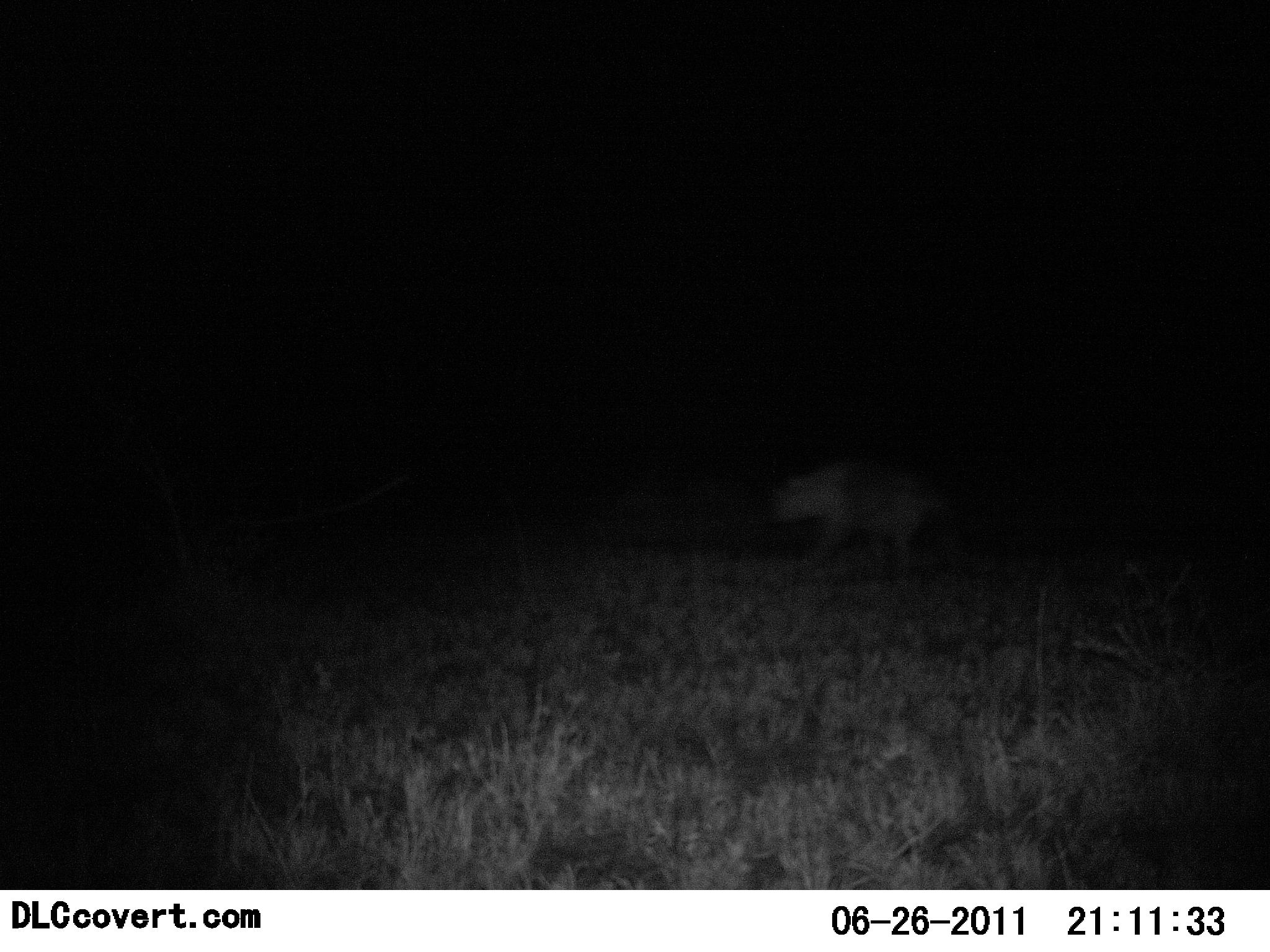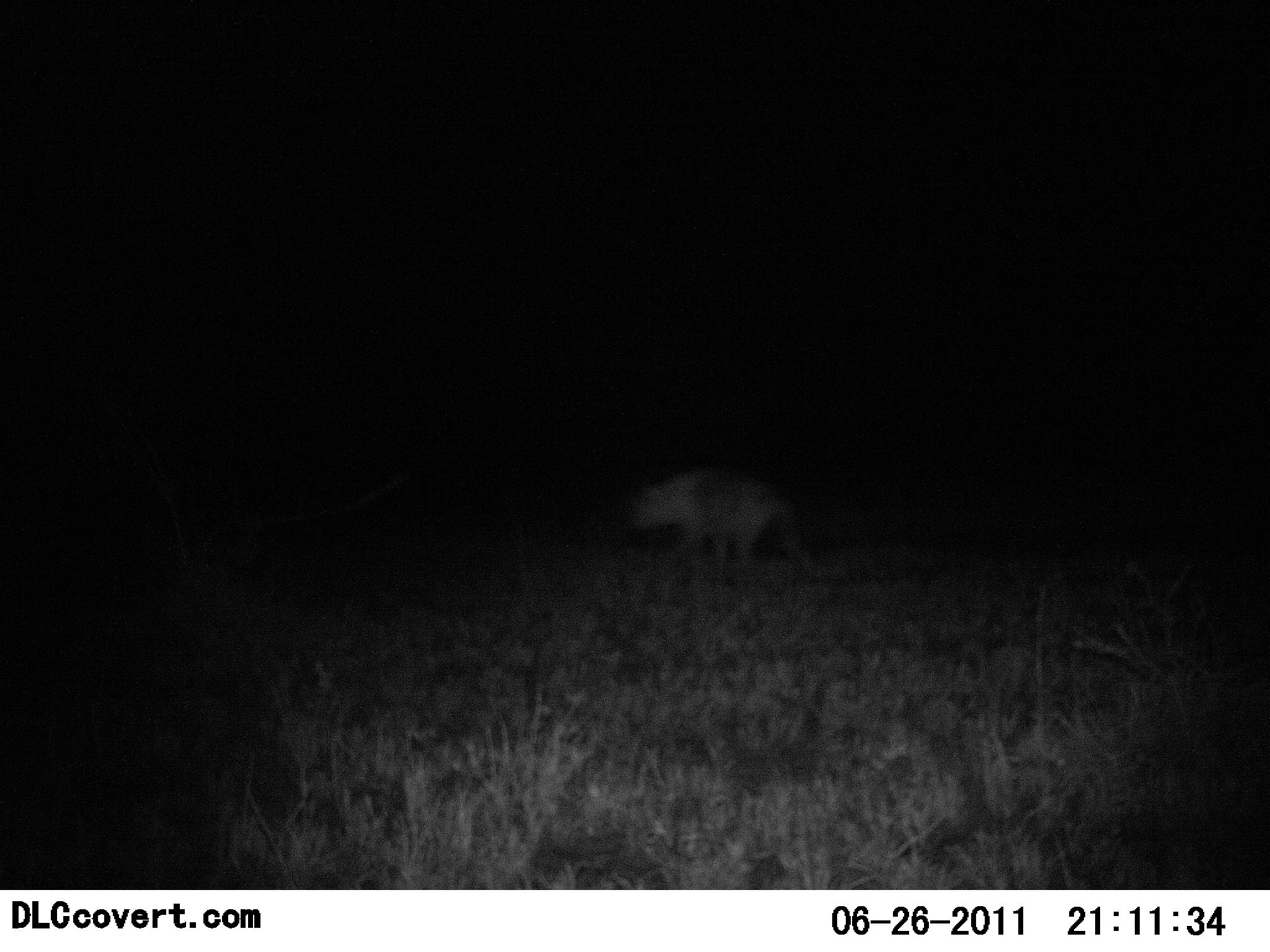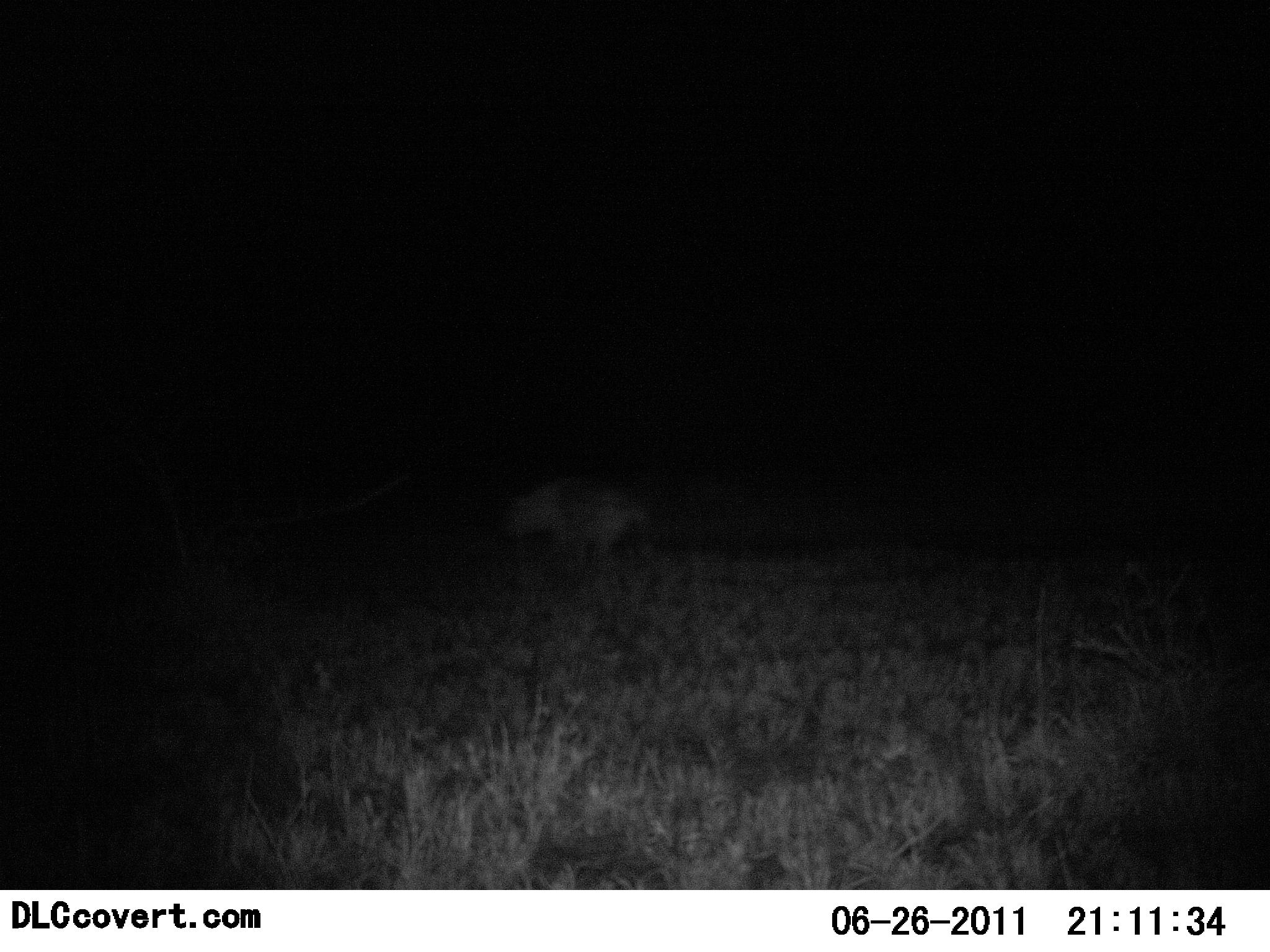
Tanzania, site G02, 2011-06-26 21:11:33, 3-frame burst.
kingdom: Animalia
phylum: Chordata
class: Mammalia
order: Carnivora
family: Hyaenidae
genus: Crocuta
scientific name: Crocuta crocuta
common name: spotted hyena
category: hyenaspotted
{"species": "hyenaspotted (spotted hyena) (Crocuta crocuta)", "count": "1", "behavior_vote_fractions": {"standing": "9%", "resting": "0%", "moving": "91%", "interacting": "0%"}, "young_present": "0%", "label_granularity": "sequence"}